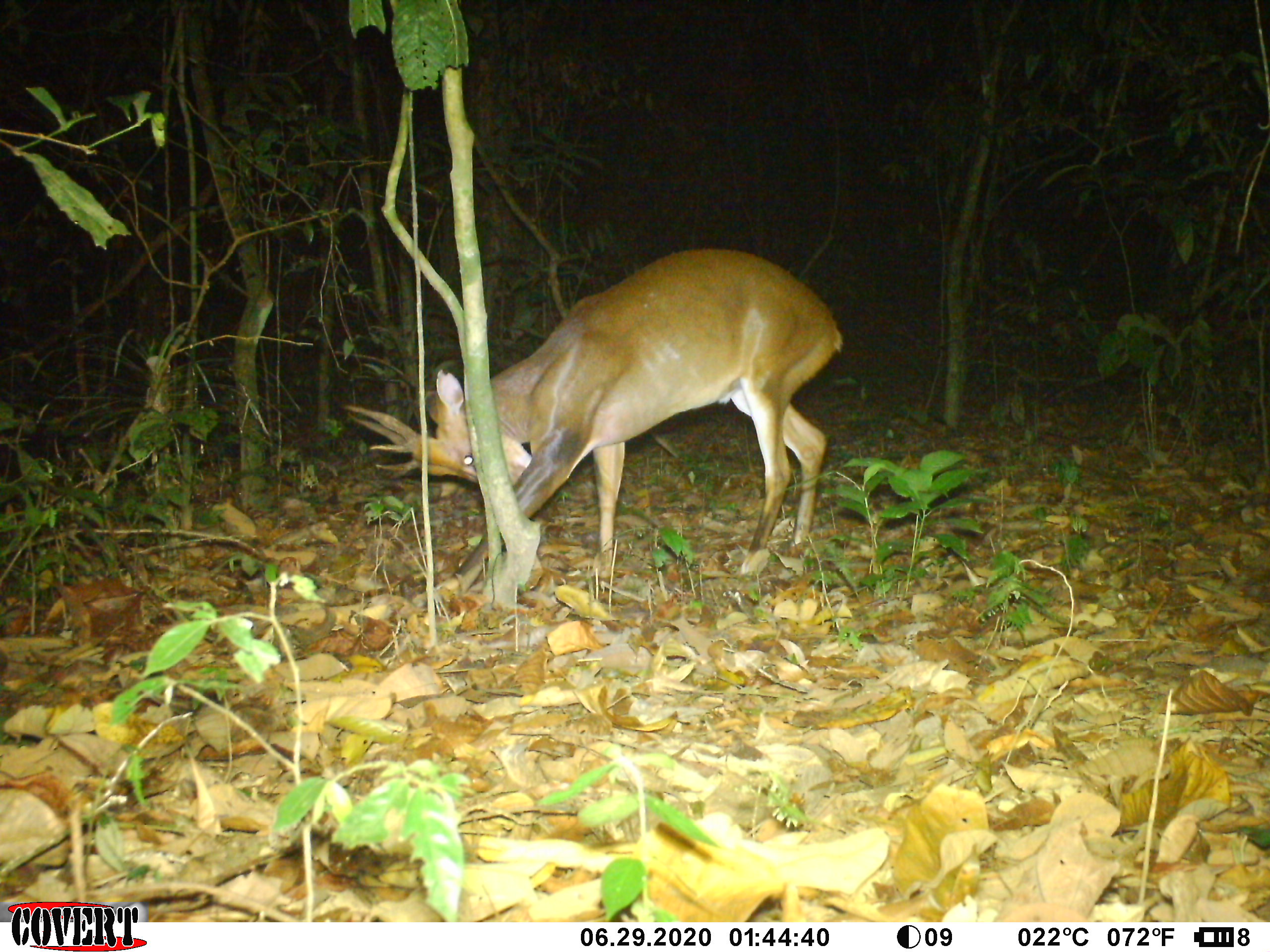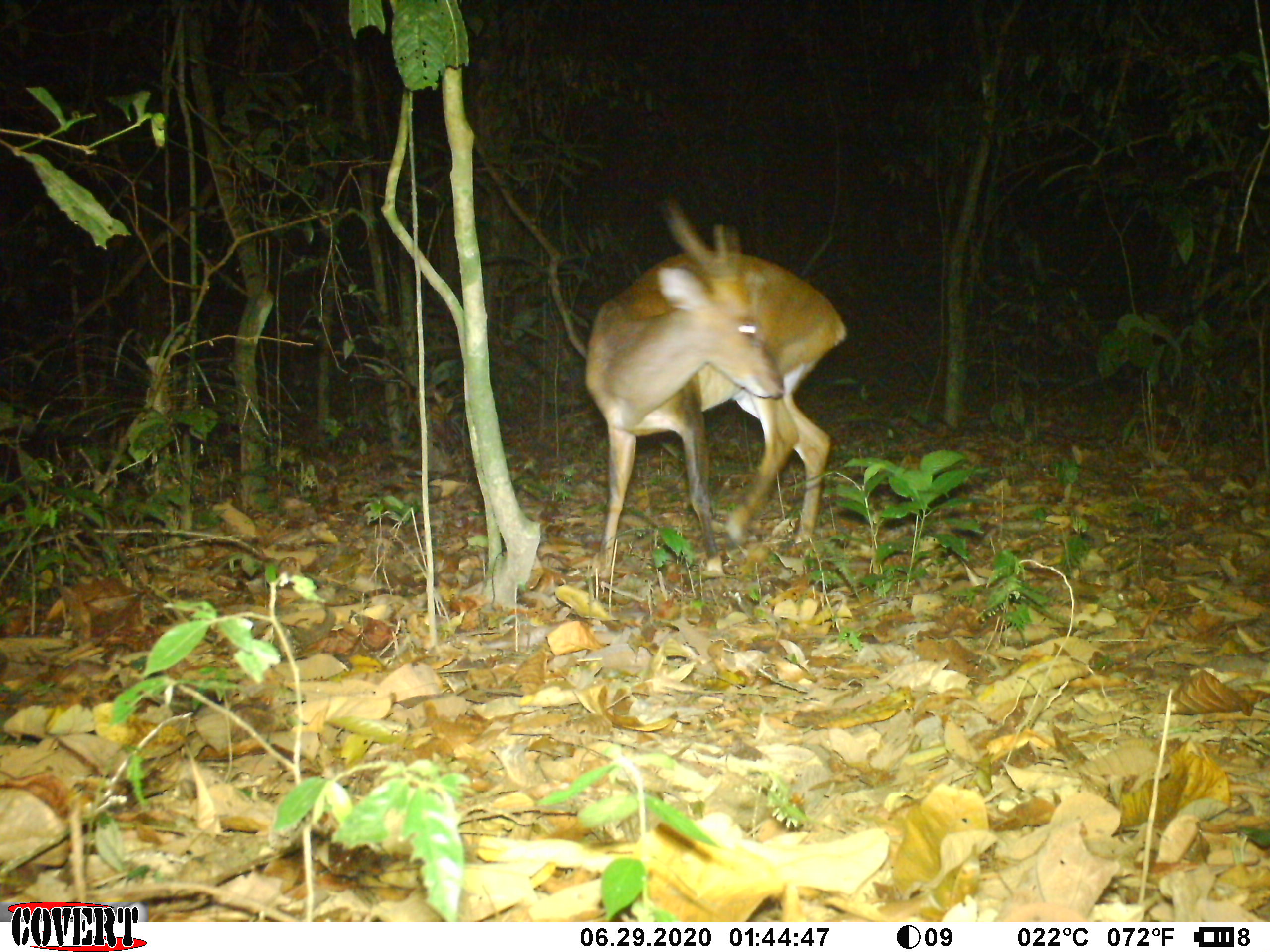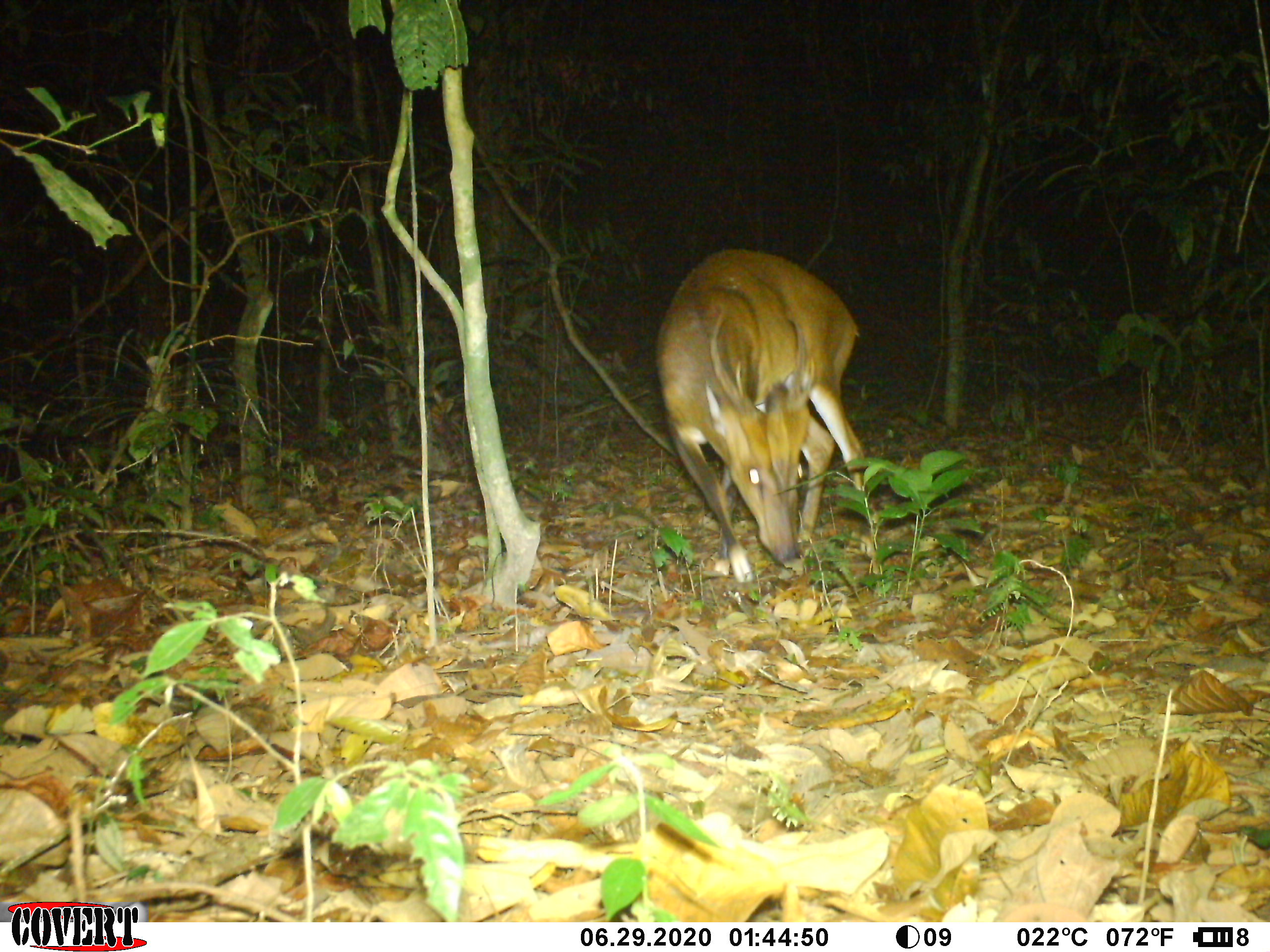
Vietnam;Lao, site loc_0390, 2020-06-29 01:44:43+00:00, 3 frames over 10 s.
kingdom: Animalia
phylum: Chordata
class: Mammalia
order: Artiodactyla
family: Cervidae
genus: Muntiacus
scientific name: Muntiacus vuquangensis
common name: large-antlered muntjac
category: large antlered muntjac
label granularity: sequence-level